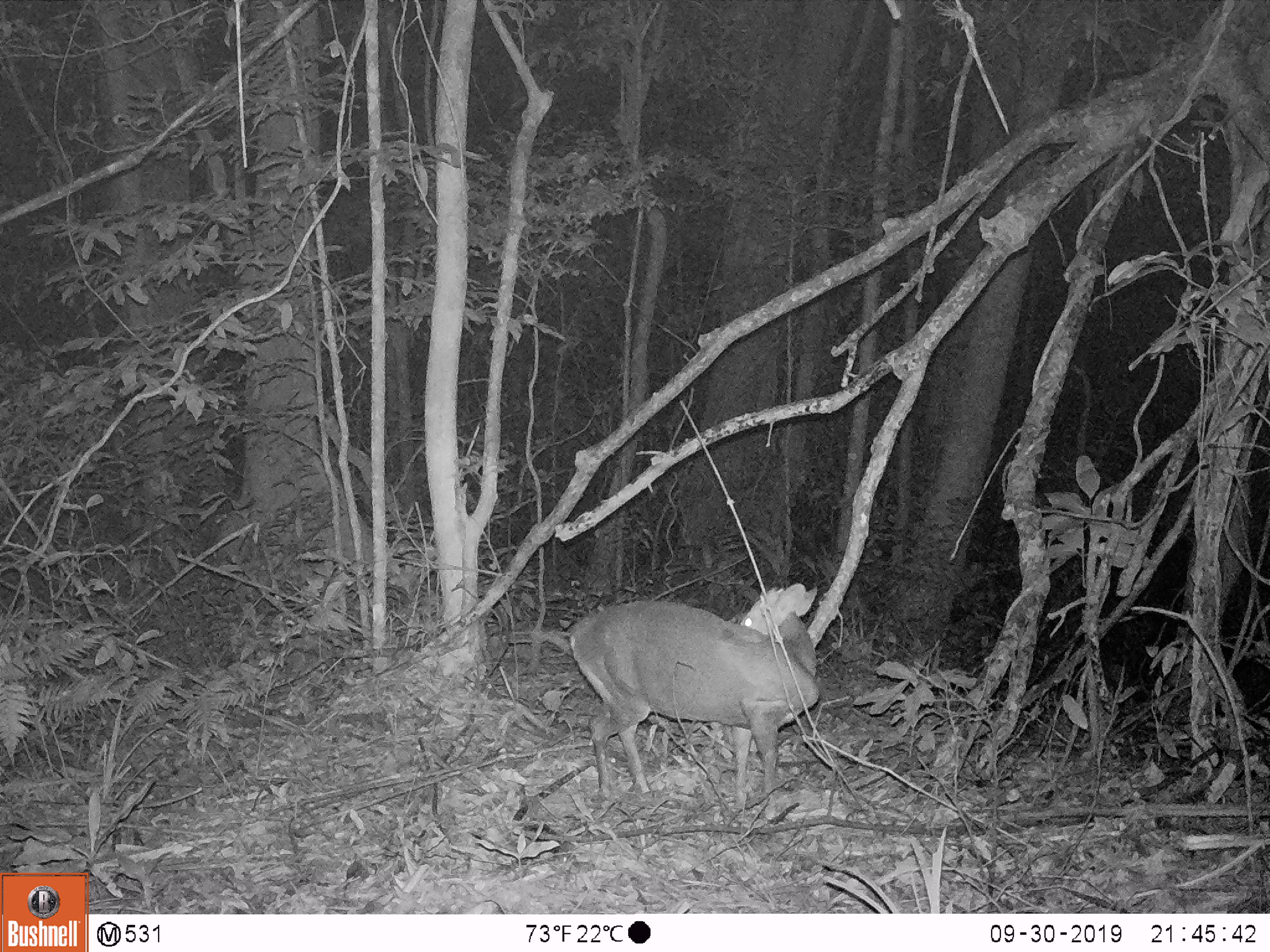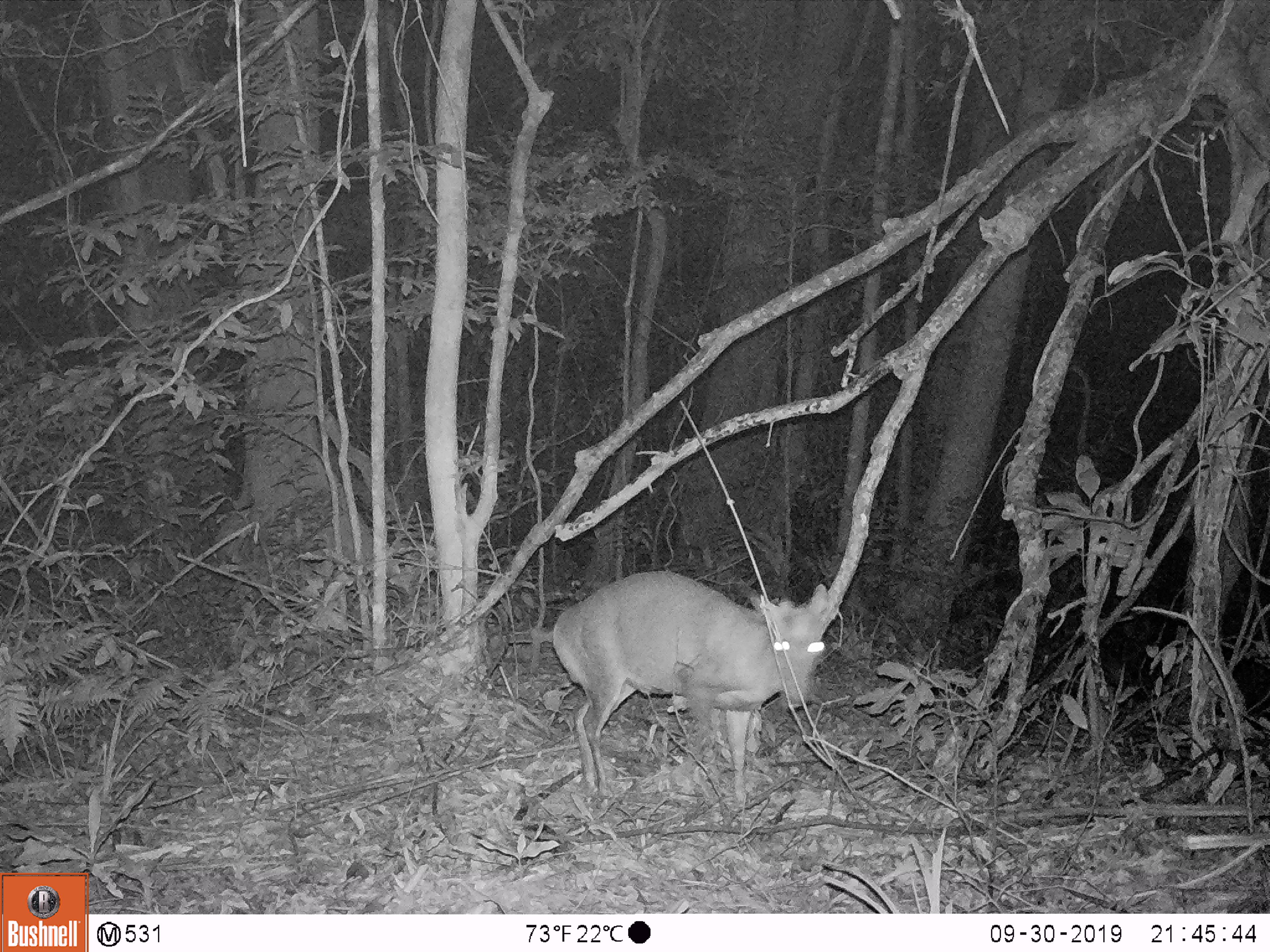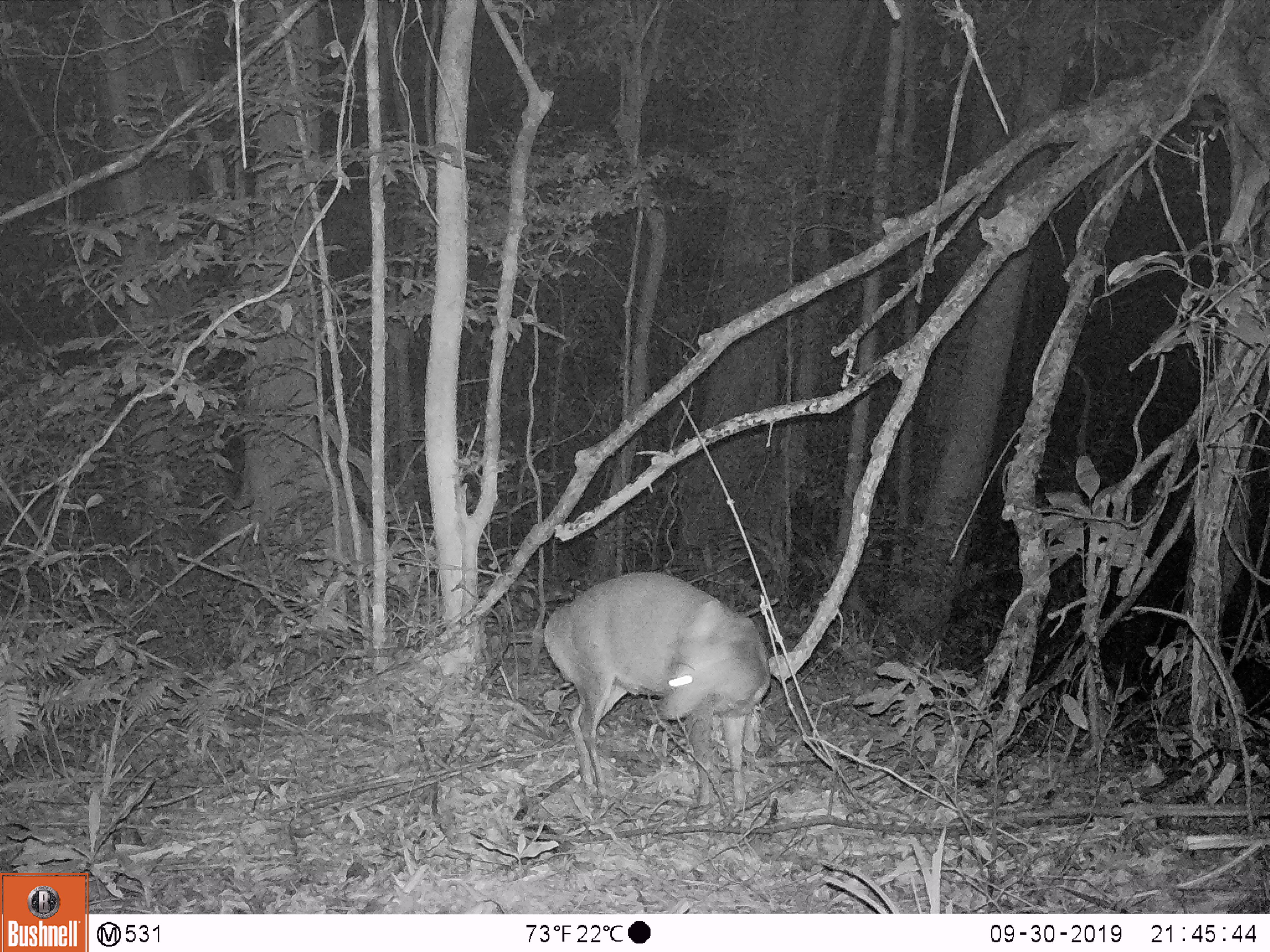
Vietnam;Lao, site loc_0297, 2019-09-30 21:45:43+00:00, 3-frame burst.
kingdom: Animalia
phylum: Chordata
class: Mammalia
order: Artiodactyla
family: Cervidae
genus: Muntiacus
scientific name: Muntiacus rooseveltorum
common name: roosevelt's muntjac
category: roosevelts muntjac group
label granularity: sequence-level